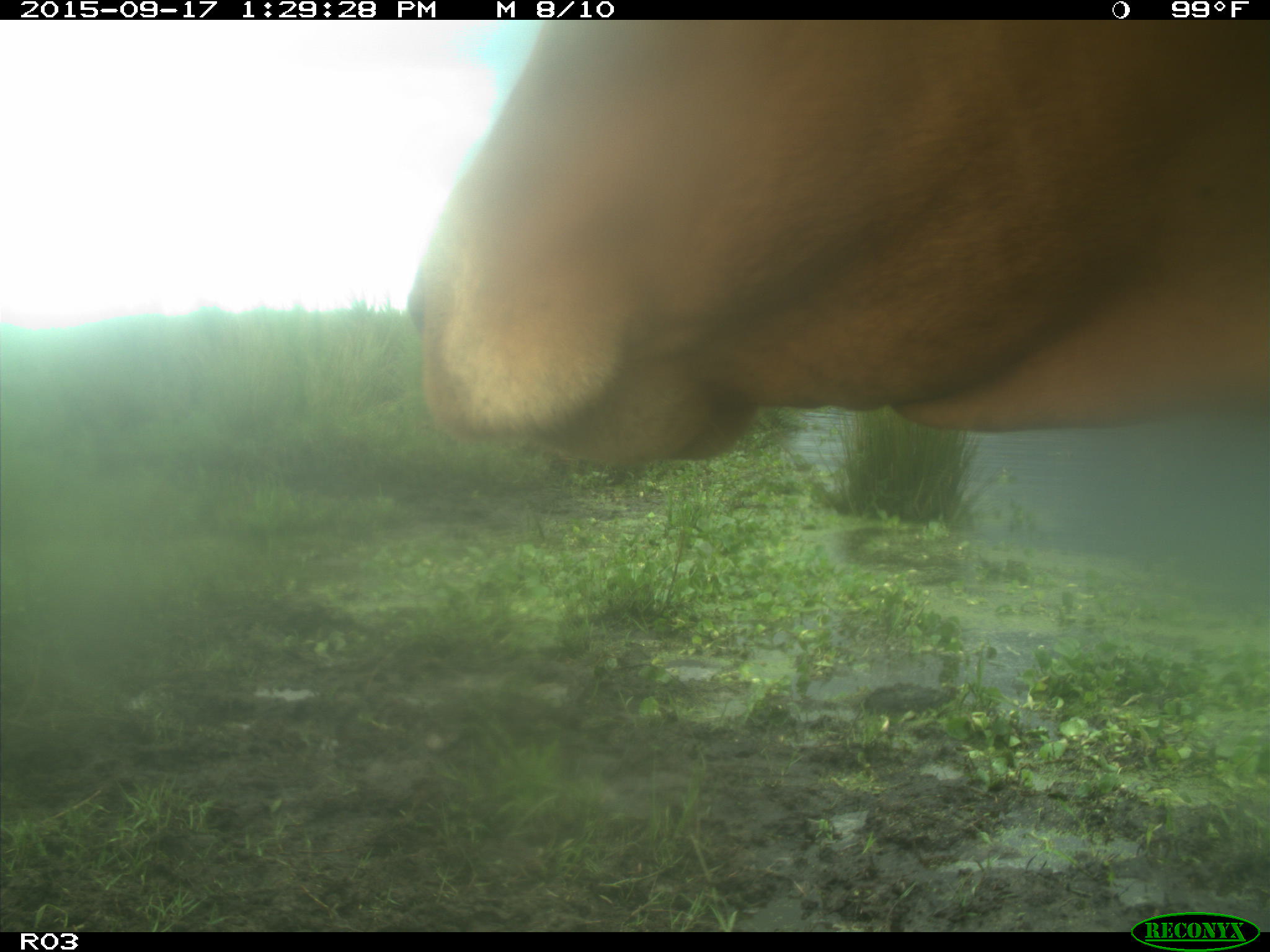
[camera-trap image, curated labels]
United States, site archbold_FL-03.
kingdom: Animalia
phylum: Chordata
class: Mammalia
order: Artiodactyla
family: Bovidae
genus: Bos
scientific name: Bos taurus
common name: domestic cow